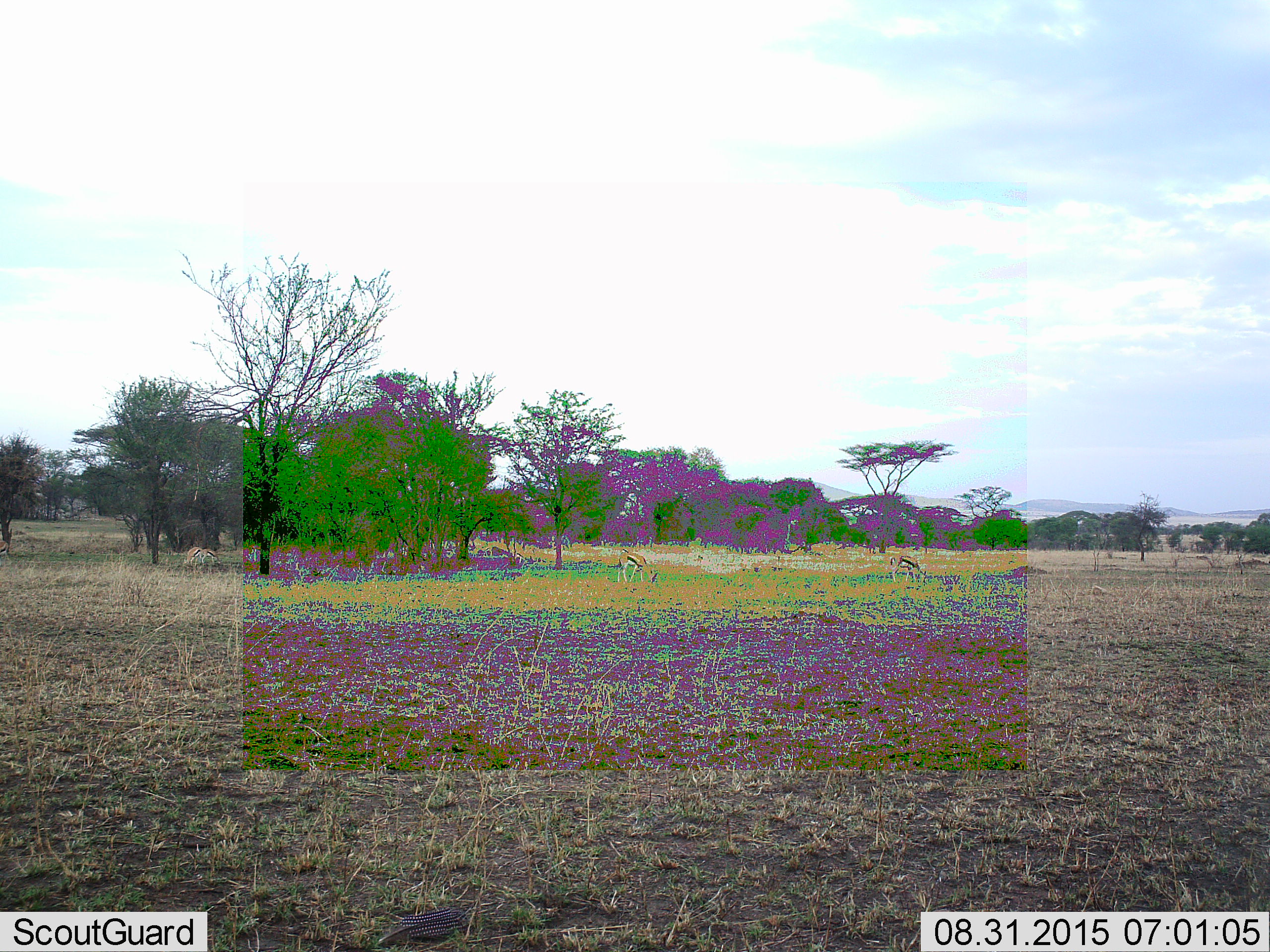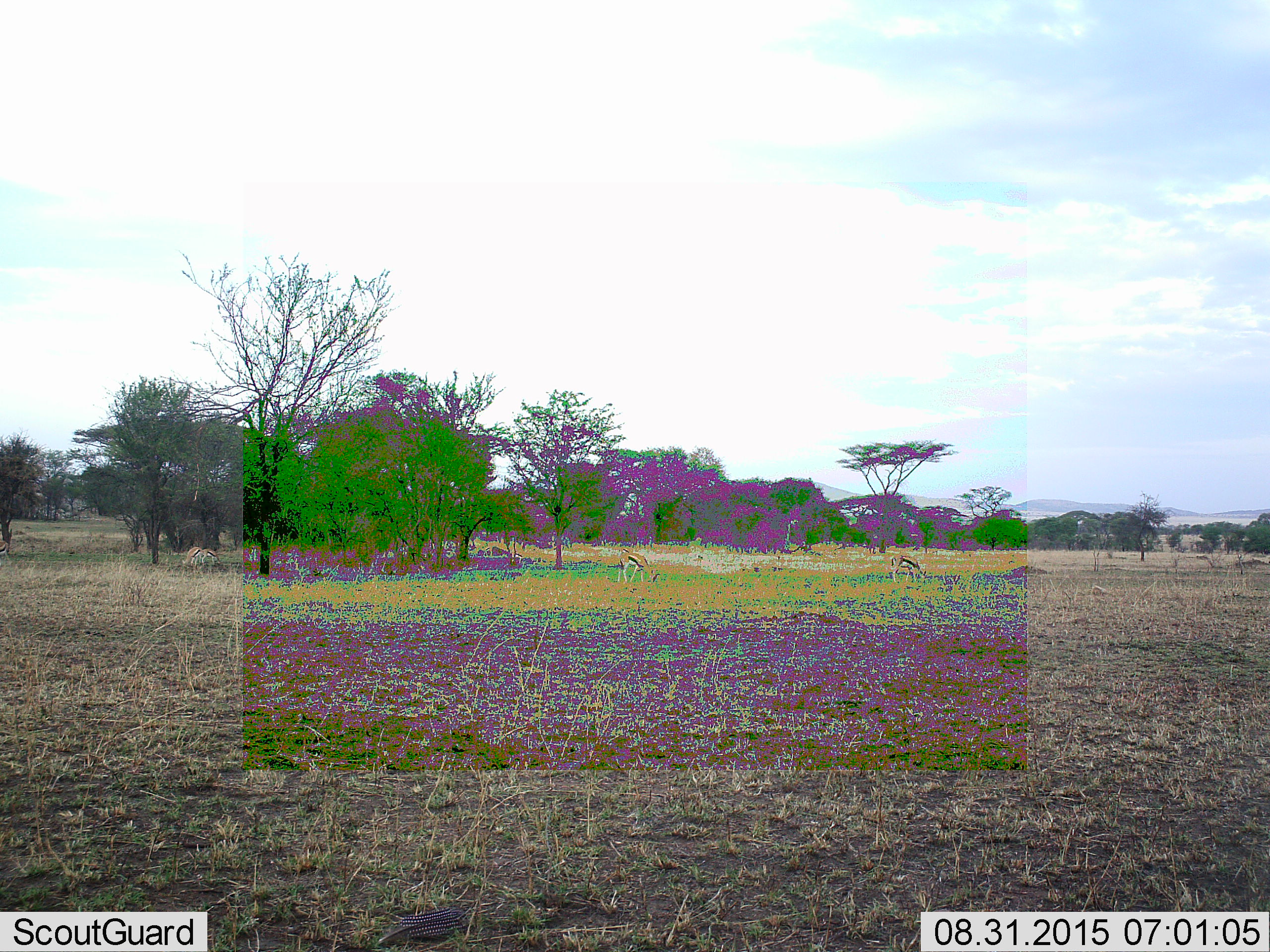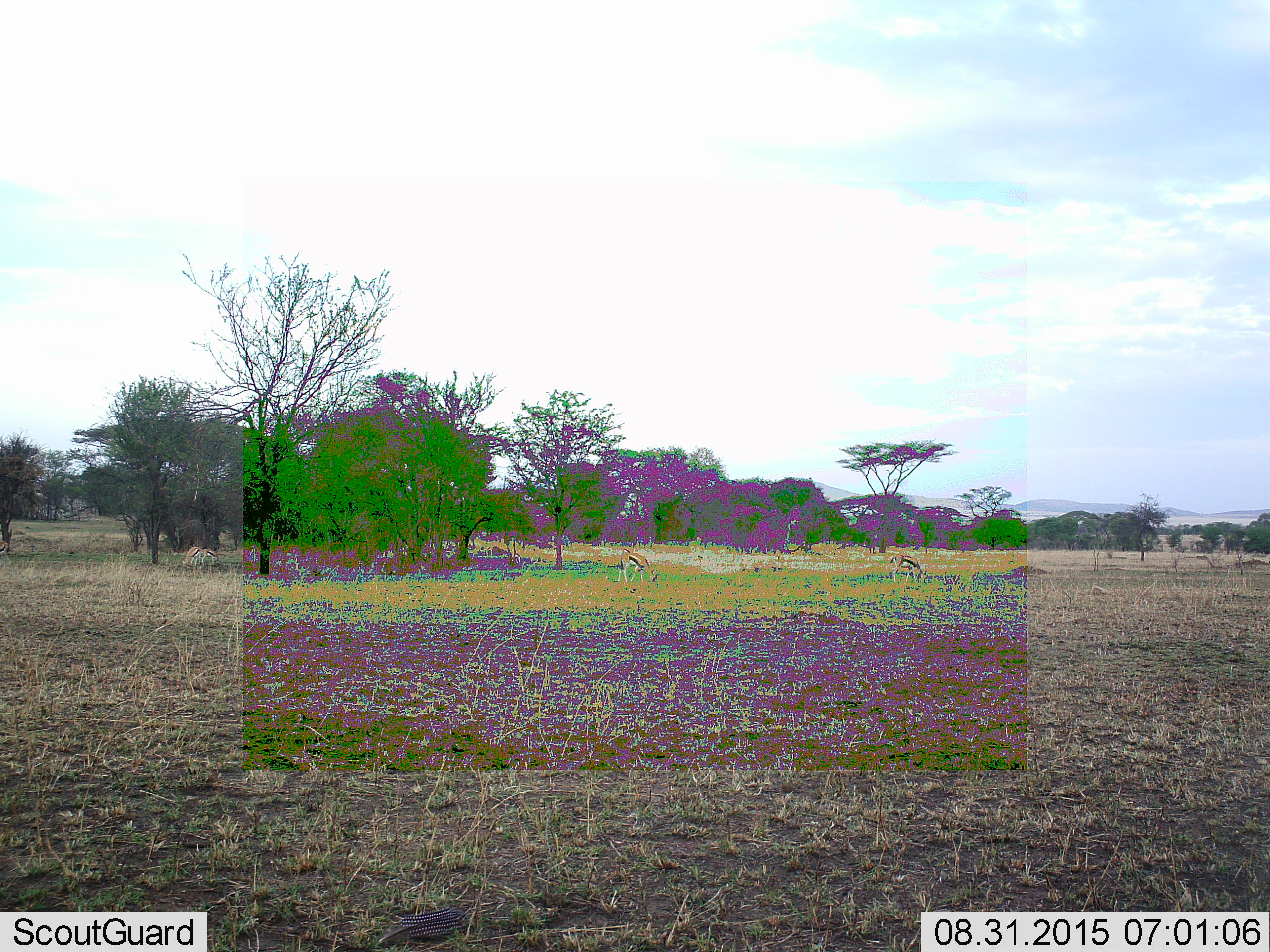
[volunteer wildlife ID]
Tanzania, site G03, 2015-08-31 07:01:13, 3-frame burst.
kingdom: Animalia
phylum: Chordata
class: Mammalia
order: Artiodactyla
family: Bovidae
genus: Eudorcas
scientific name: Eudorcas thomsonii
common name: thomson's gazelle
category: gazellethomsons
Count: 4.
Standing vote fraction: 45%.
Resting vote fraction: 0%.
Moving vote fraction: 18%.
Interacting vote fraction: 0%.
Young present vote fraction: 0%.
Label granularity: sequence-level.